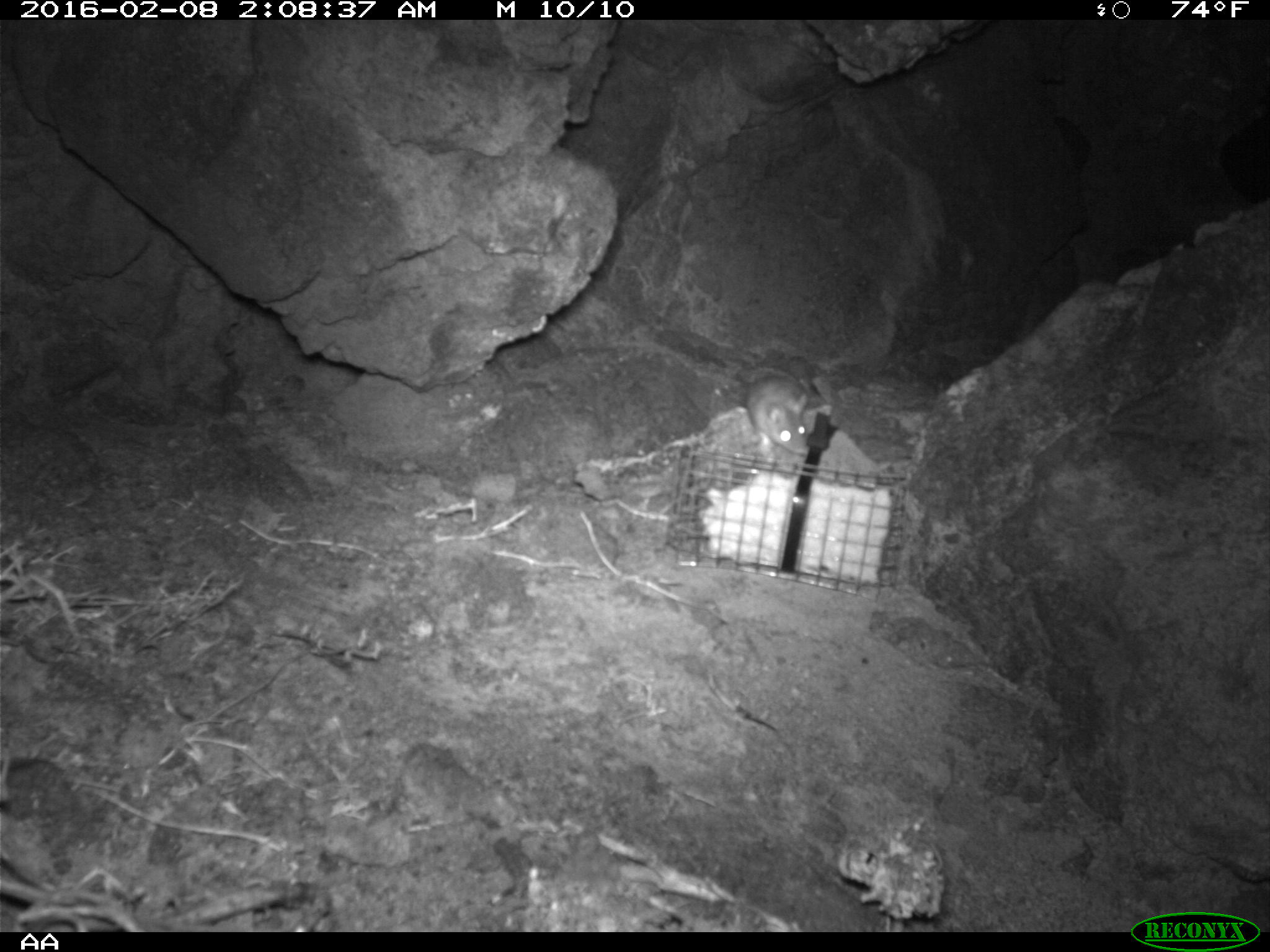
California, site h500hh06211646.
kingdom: Animalia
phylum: Chordata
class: Mammalia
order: Rodentia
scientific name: Rodentia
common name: rodent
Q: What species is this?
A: Rodent (Rodentia).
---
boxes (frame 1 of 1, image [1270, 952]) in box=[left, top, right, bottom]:
rodent: box=[746, 366, 808, 455]